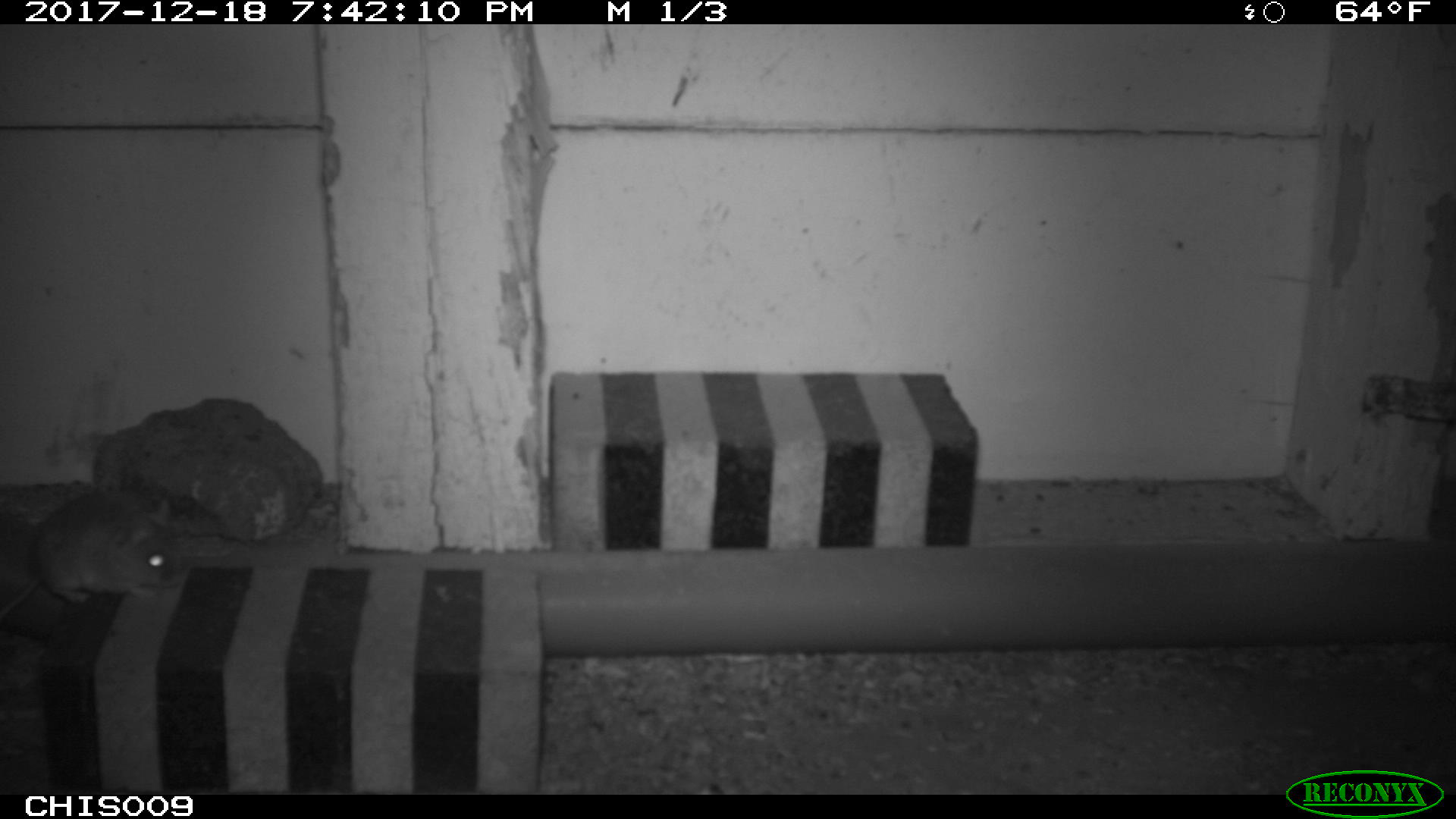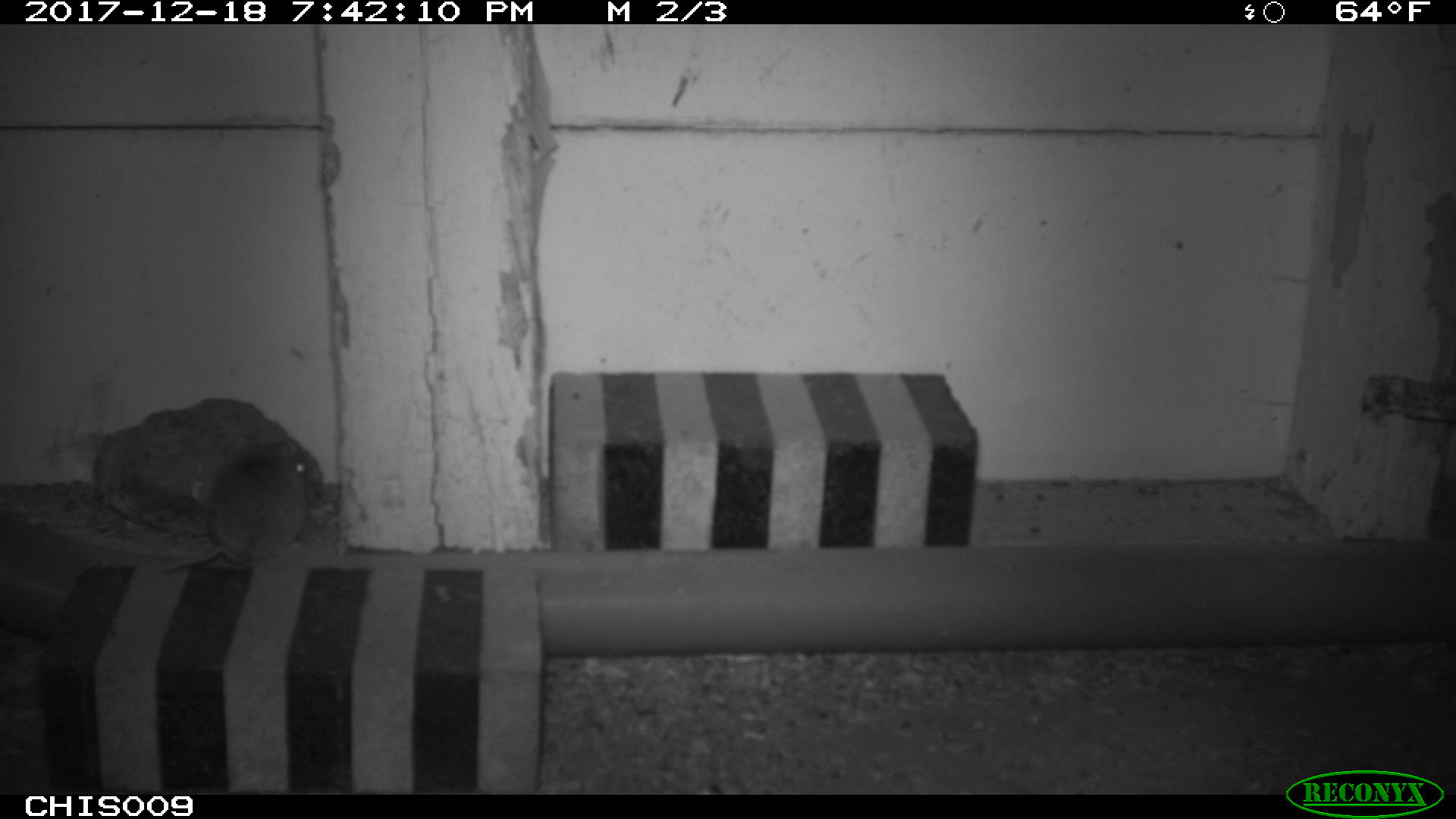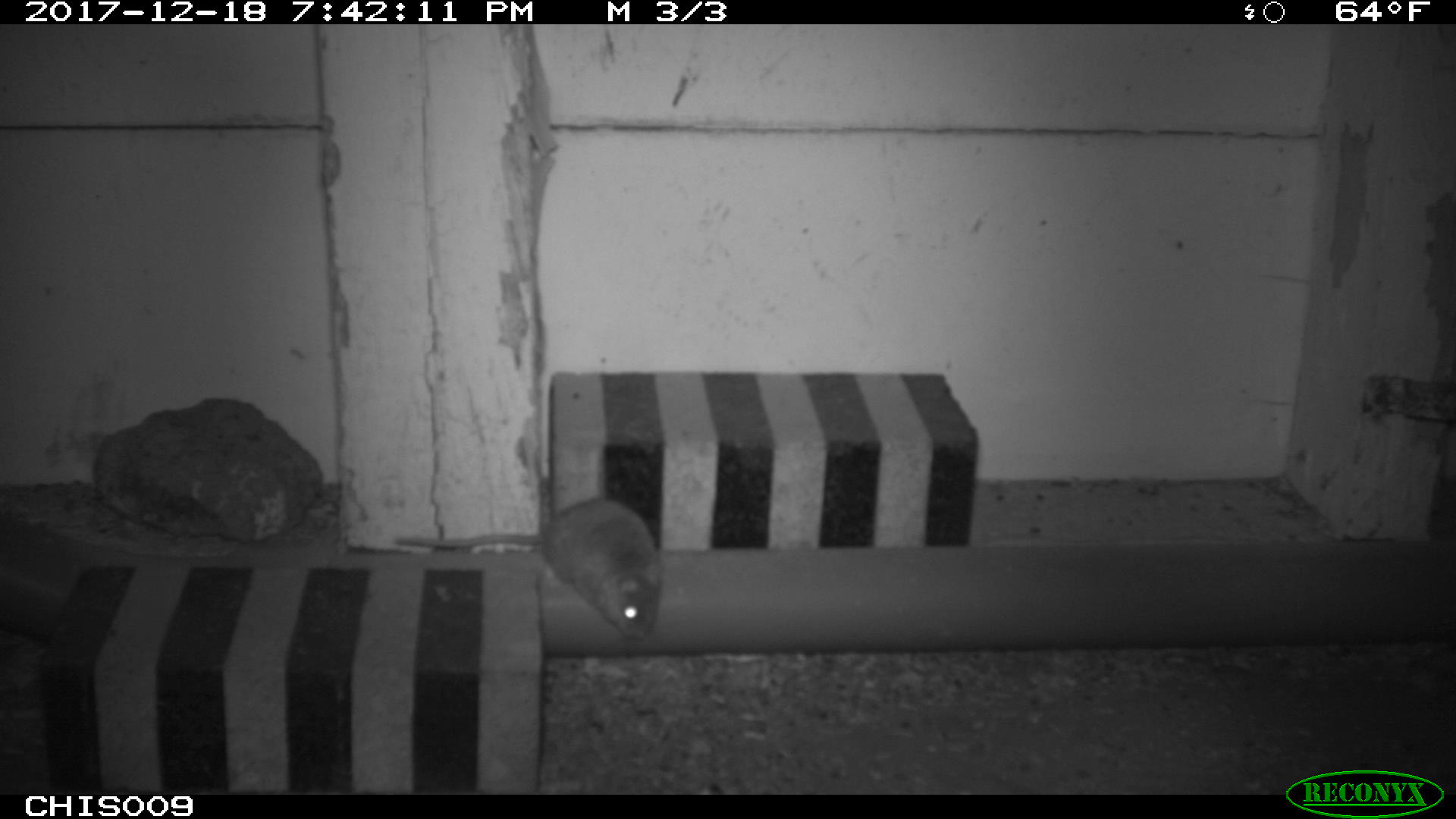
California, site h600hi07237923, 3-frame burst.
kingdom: Animalia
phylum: Chordata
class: Mammalia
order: Rodentia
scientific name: Rodentia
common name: rodent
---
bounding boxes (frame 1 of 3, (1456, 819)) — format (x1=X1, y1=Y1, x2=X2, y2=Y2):
rodent: (x1=0, y1=491, x2=190, y2=615)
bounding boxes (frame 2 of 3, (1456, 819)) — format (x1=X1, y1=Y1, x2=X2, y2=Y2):
rodent: (x1=162, y1=453, x2=315, y2=569)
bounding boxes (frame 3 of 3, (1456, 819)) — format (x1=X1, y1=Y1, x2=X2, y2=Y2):
rodent: (x1=395, y1=497, x2=662, y2=639)